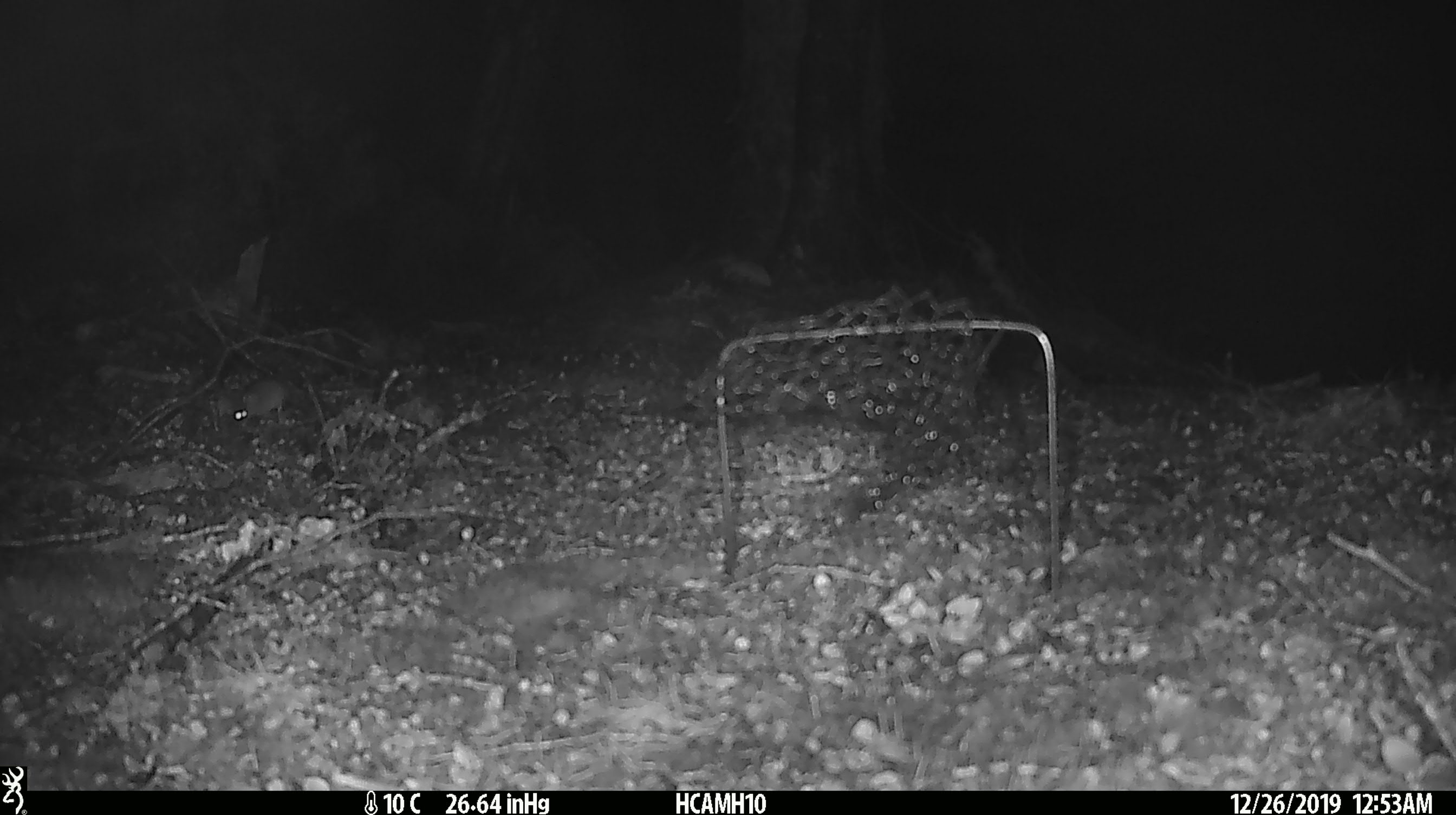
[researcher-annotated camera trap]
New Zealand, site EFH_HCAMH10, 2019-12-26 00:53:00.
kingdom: Animalia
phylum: Chordata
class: Mammalia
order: Rodentia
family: Muridae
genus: Mus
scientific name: Mus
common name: mouse